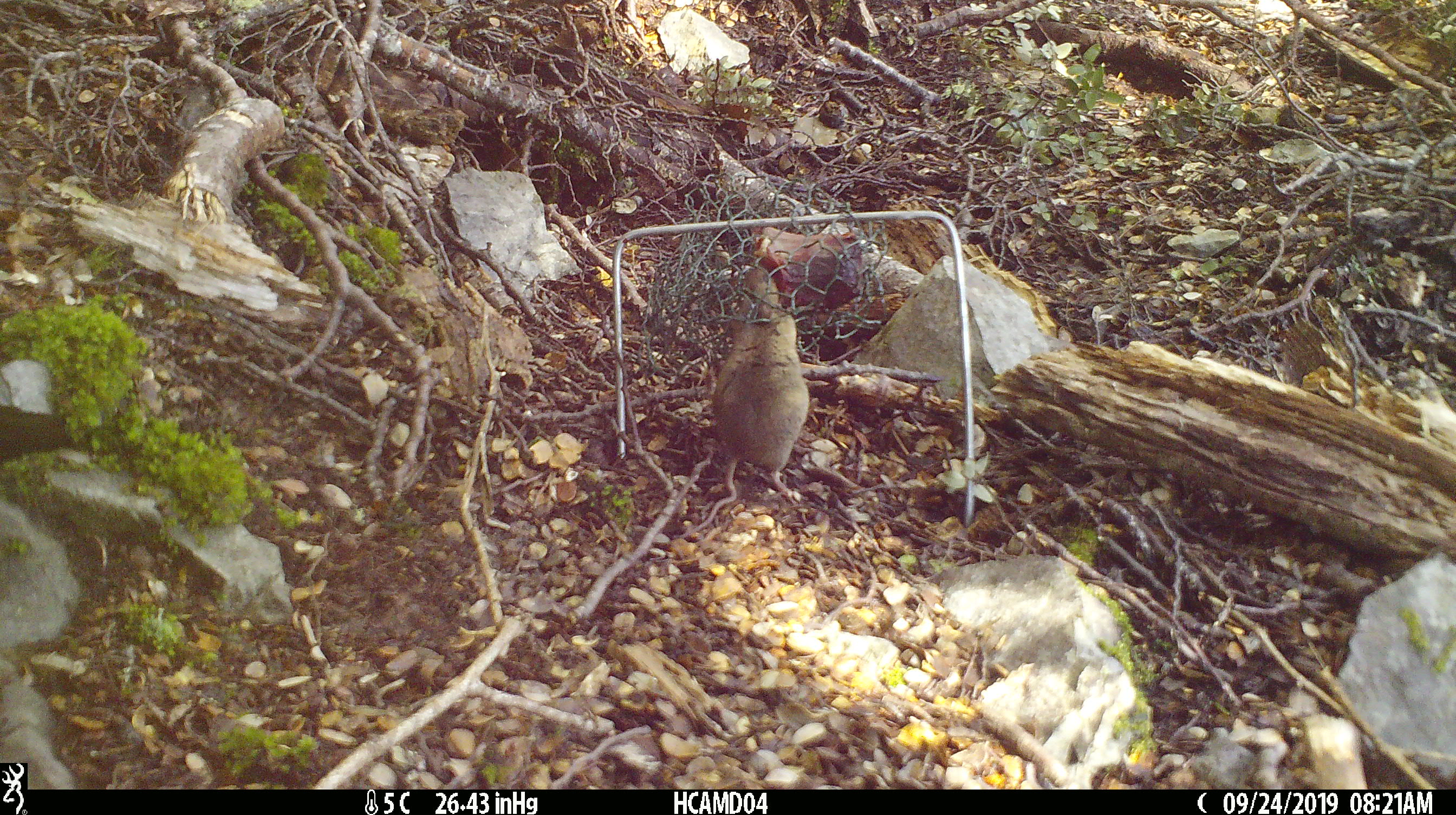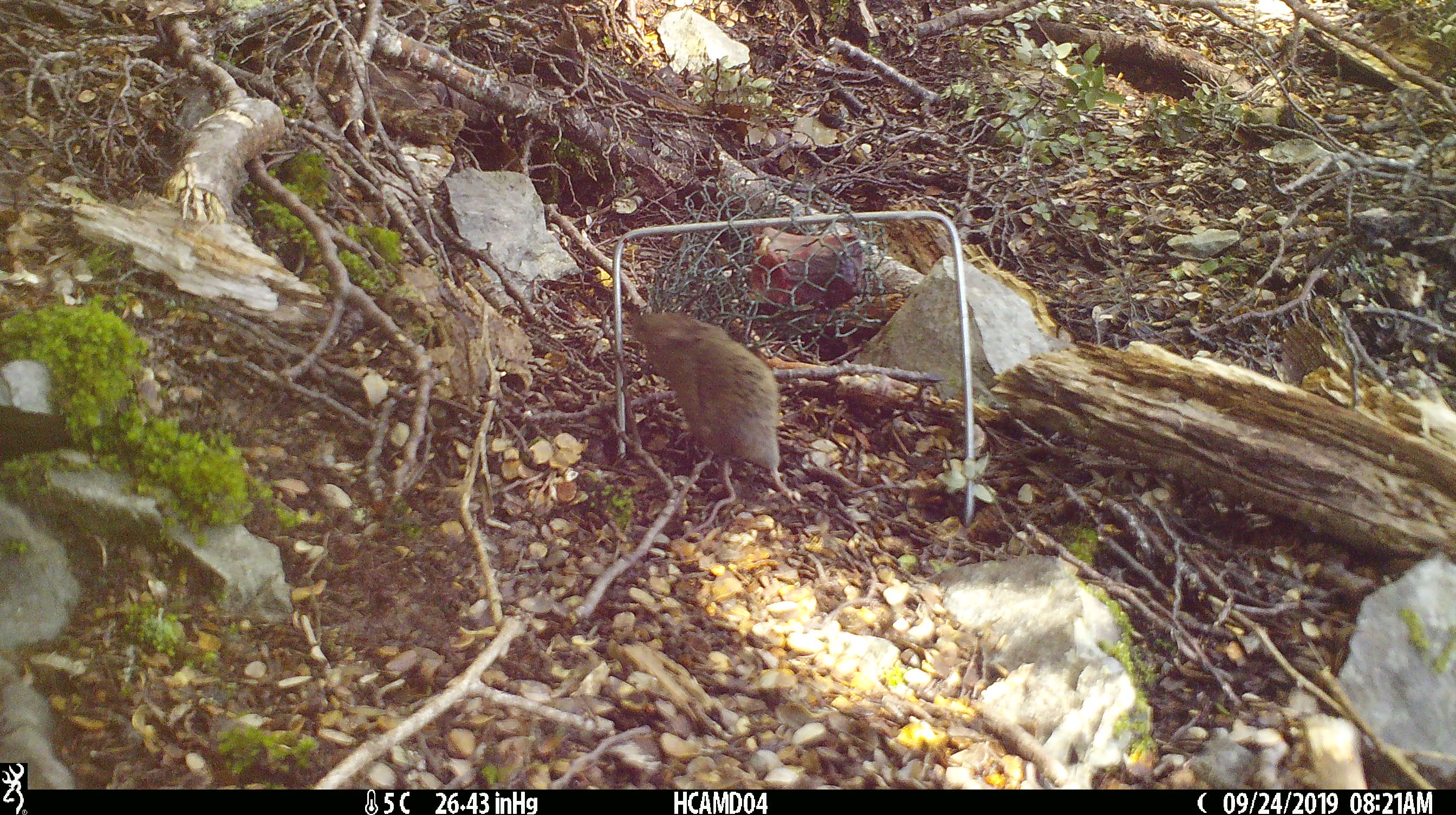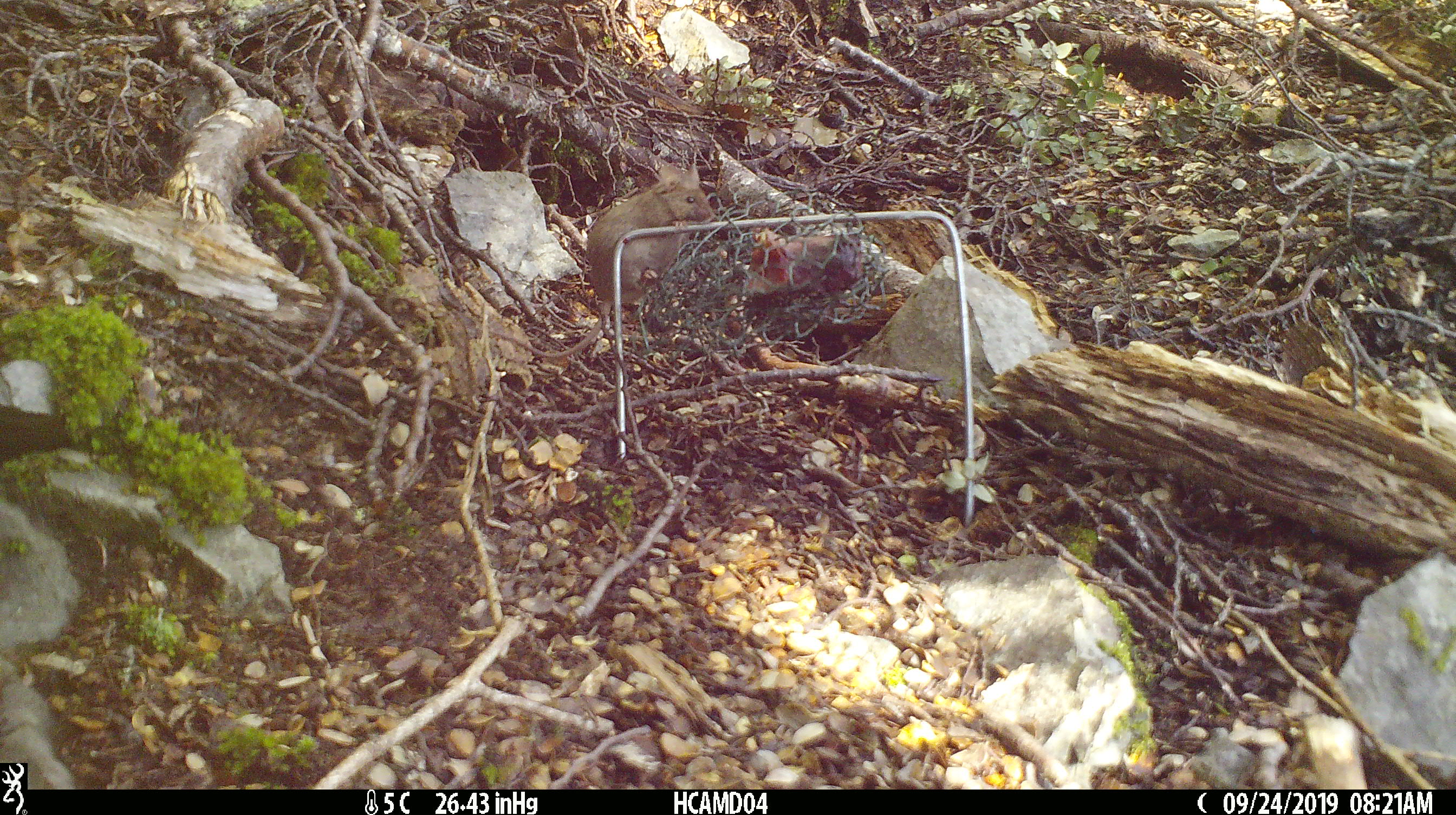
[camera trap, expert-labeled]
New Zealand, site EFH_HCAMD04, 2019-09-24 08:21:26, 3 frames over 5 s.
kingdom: Animalia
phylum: Chordata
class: Mammalia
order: Rodentia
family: Muridae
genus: Mus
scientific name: Mus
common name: mouse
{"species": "mouse (Mus)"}